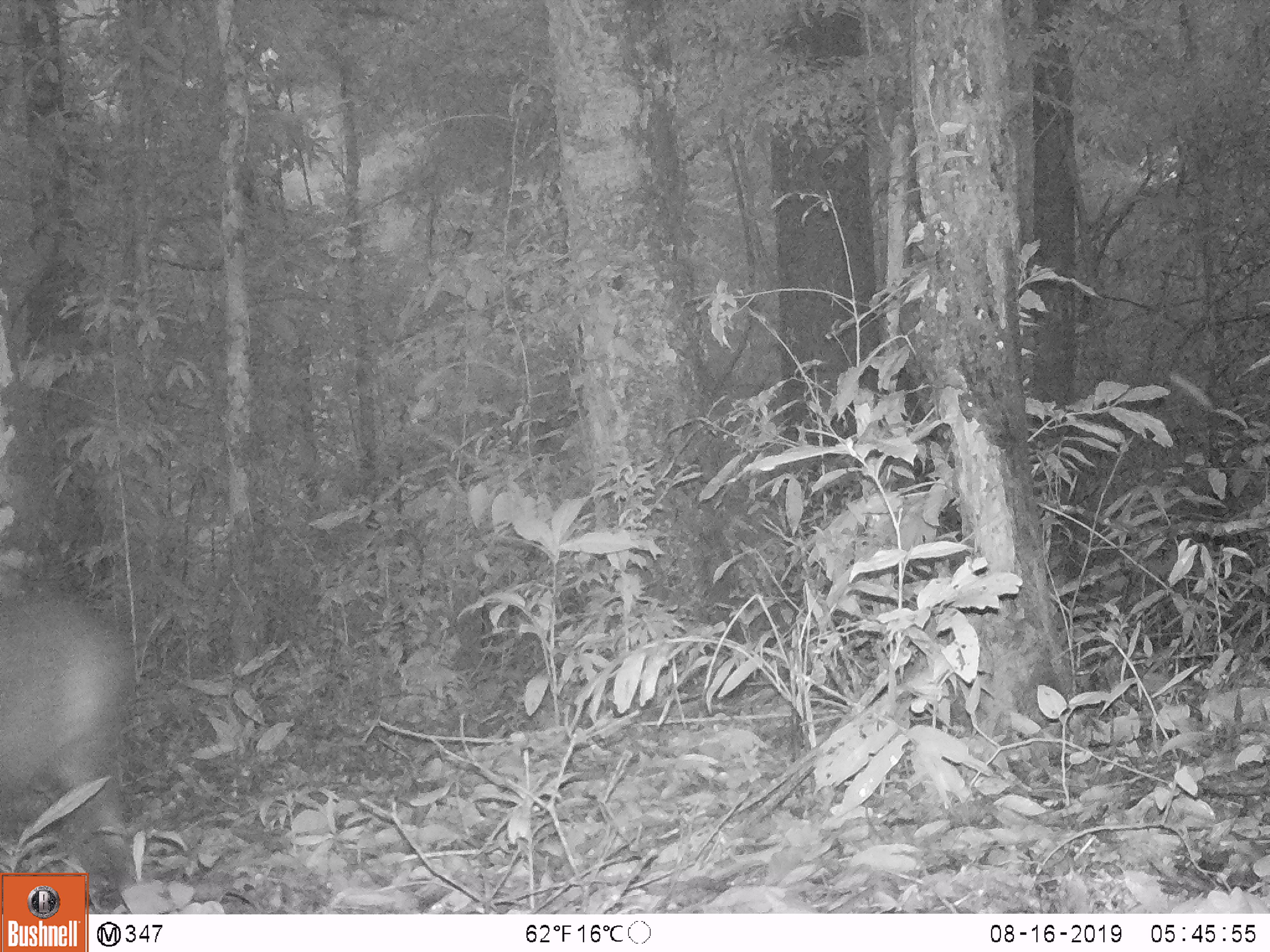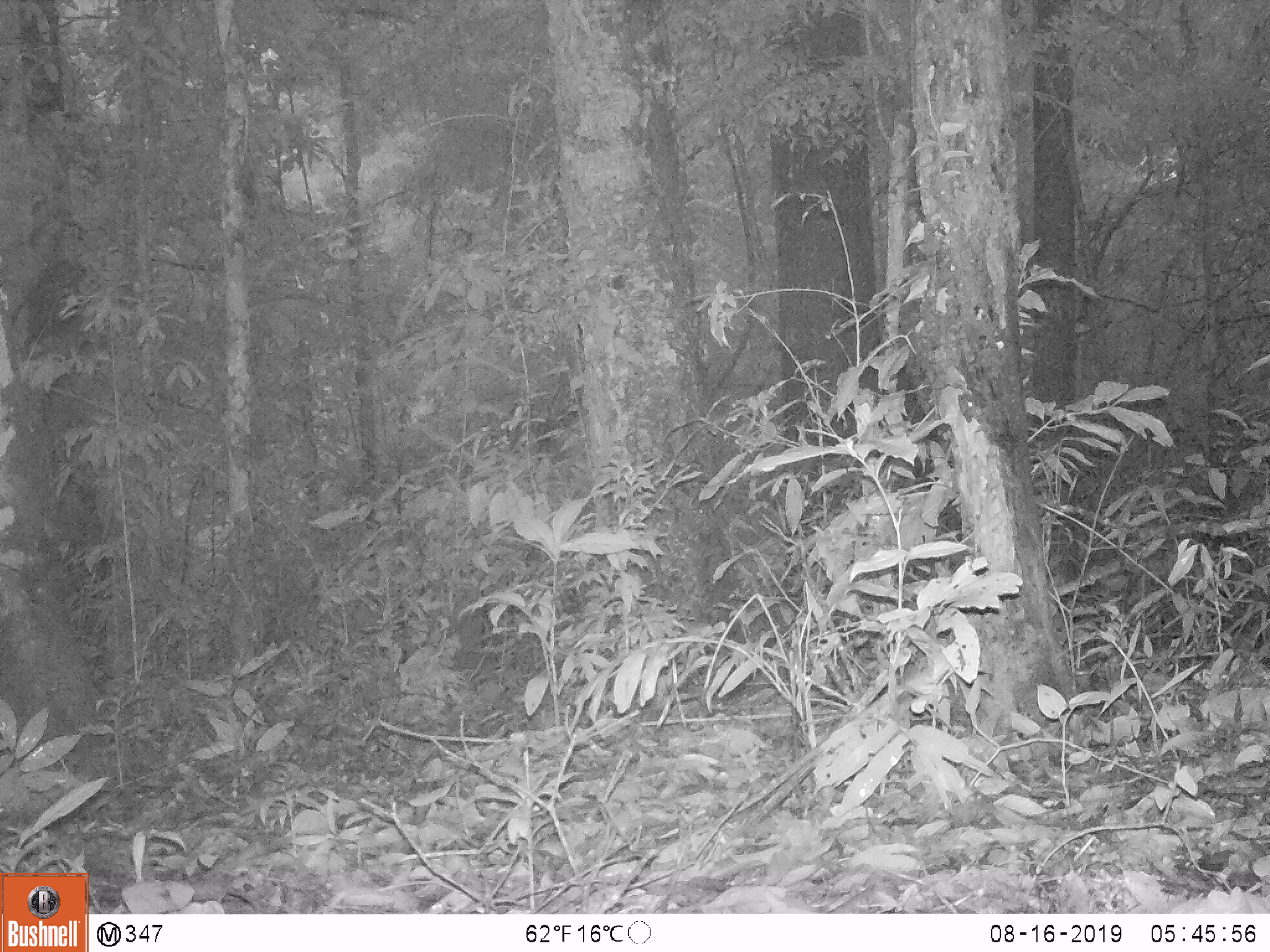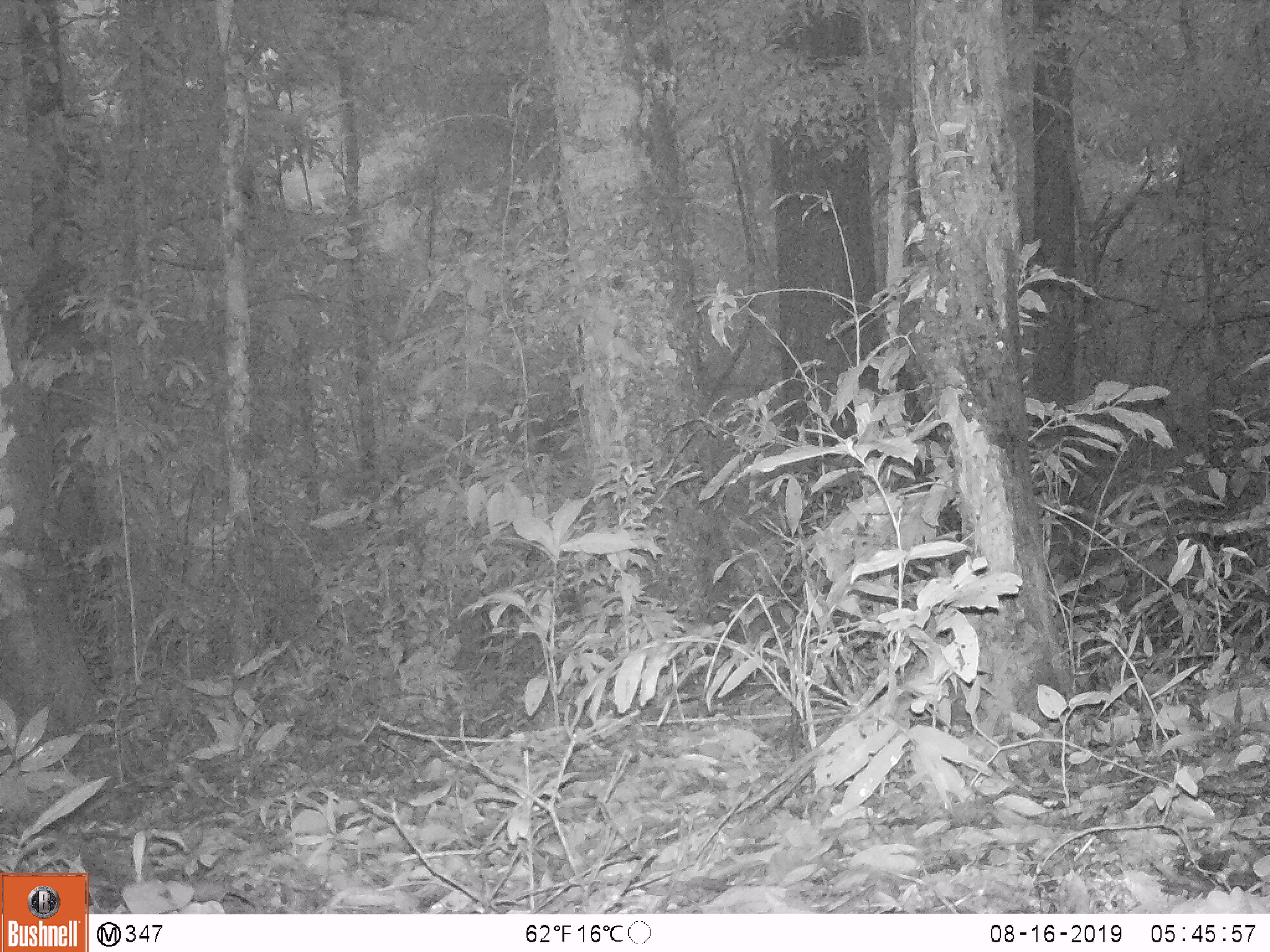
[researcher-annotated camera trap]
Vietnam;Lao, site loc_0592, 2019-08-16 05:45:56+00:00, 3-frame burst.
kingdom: Animalia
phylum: Chordata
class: Mammalia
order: Artiodactyla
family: Suidae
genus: Sus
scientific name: Sus scrofa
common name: eurasian wild pig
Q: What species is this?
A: Eurasian wild pig (Sus scrofa).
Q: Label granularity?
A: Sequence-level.